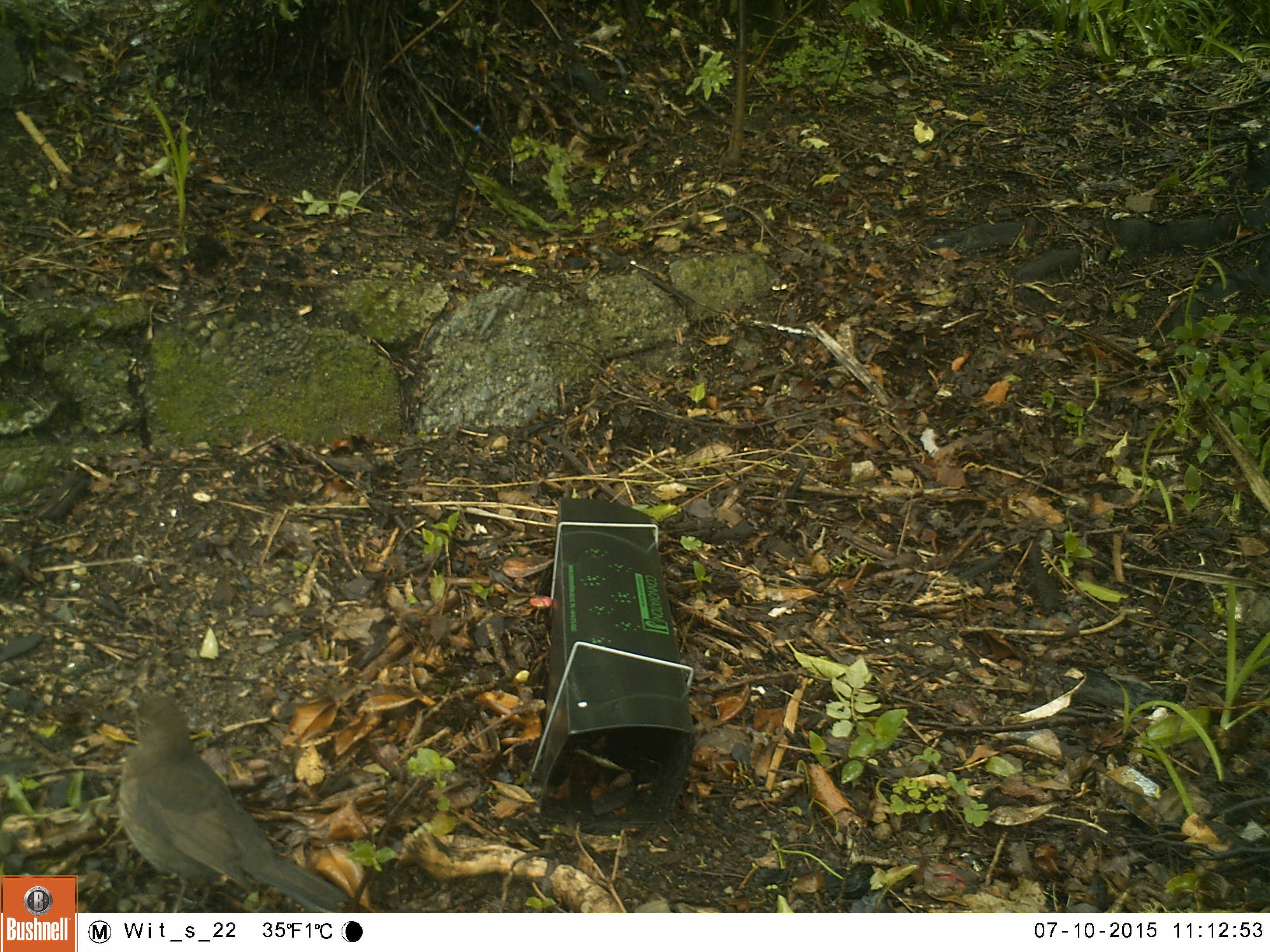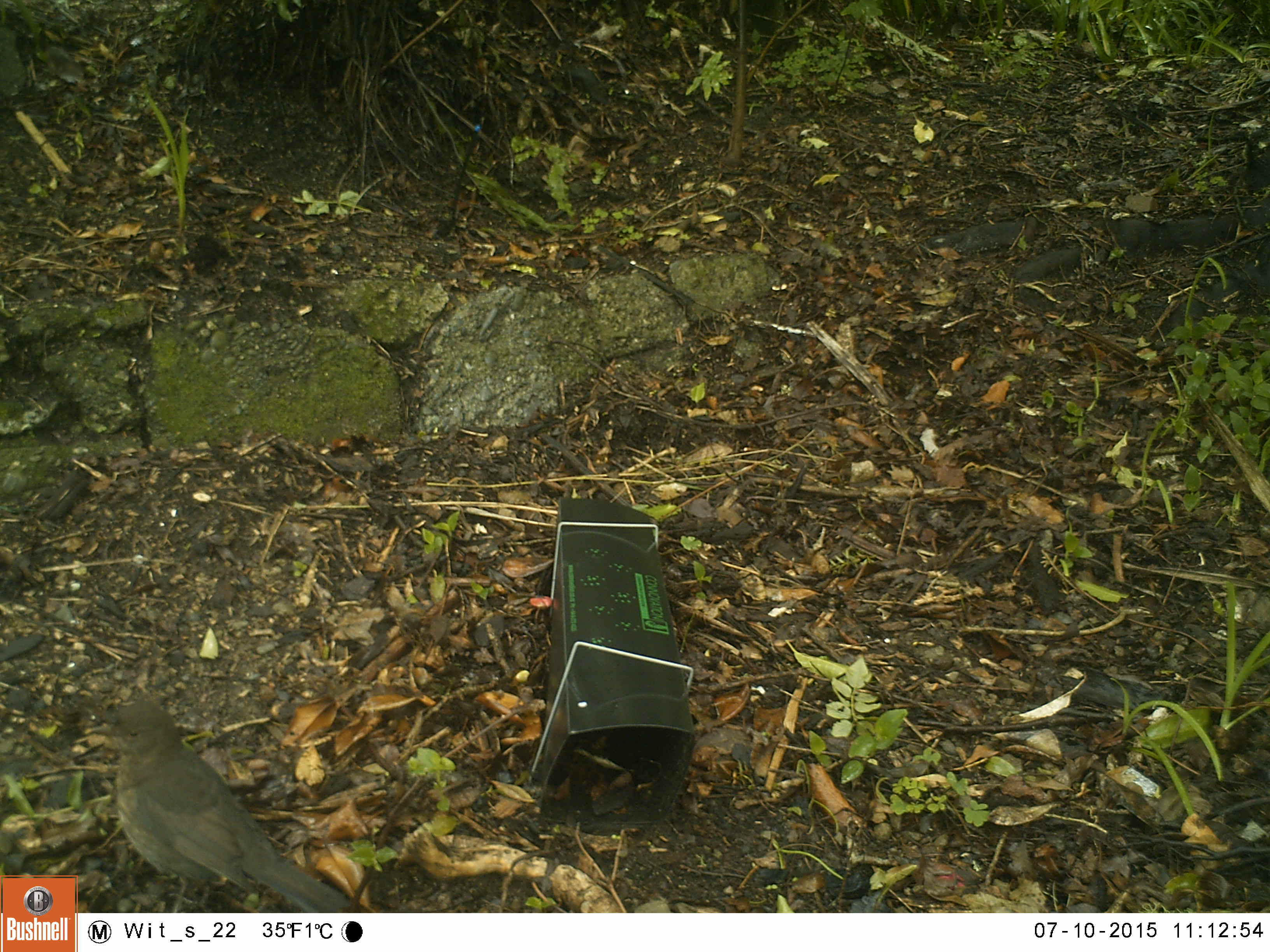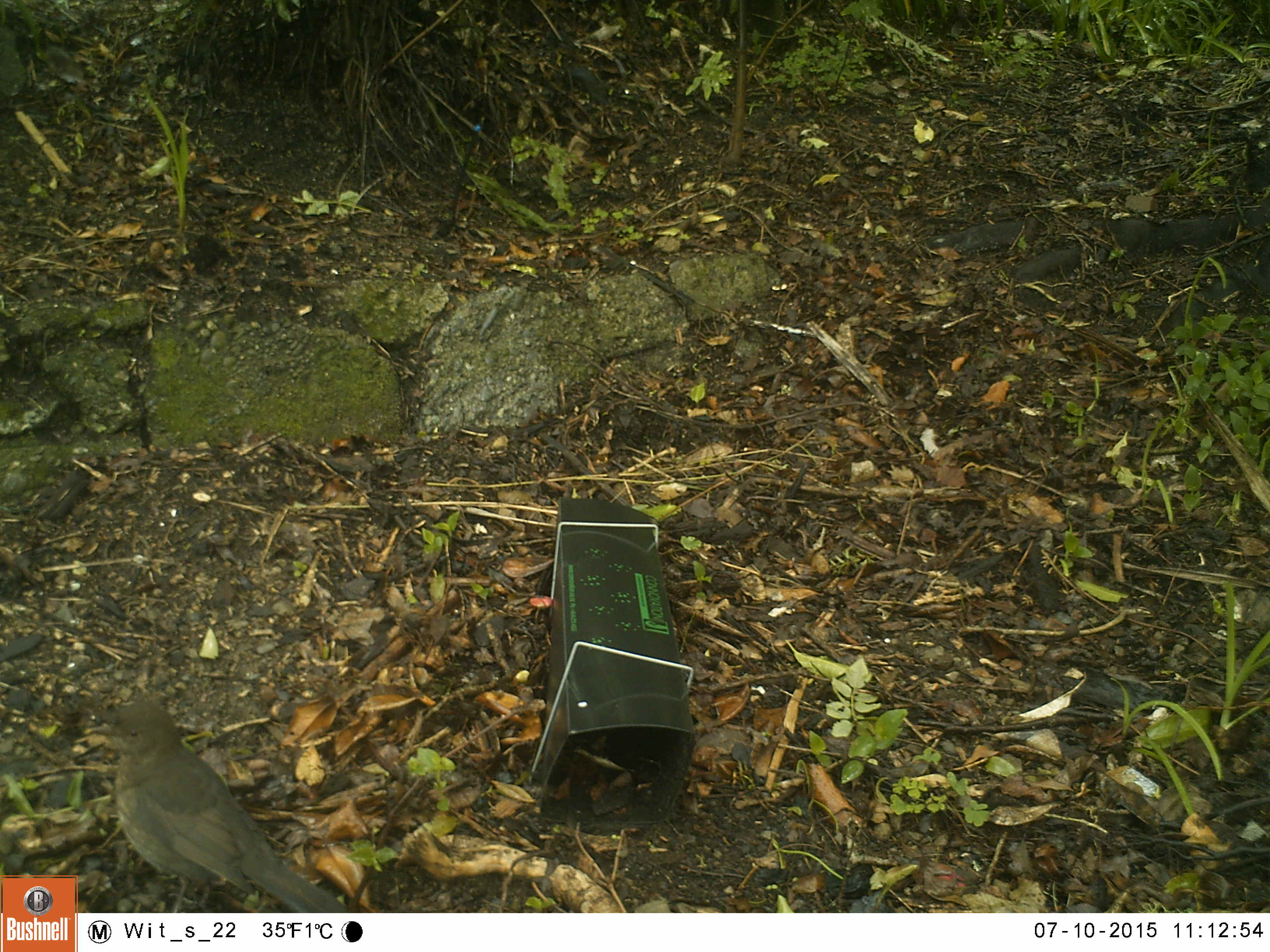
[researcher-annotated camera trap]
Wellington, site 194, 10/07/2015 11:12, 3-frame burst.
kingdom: Animalia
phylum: Chordata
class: Aves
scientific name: Aves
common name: bird